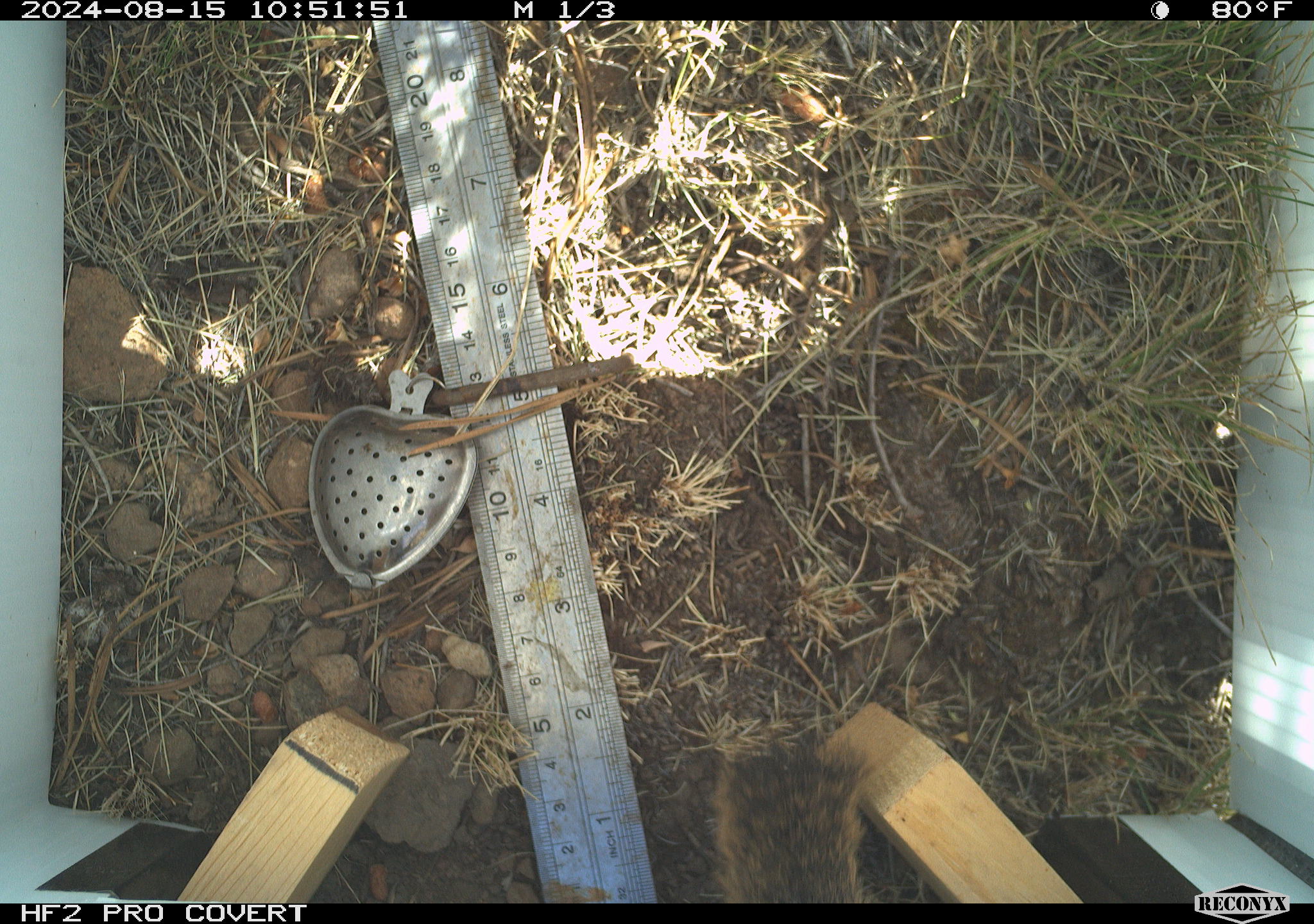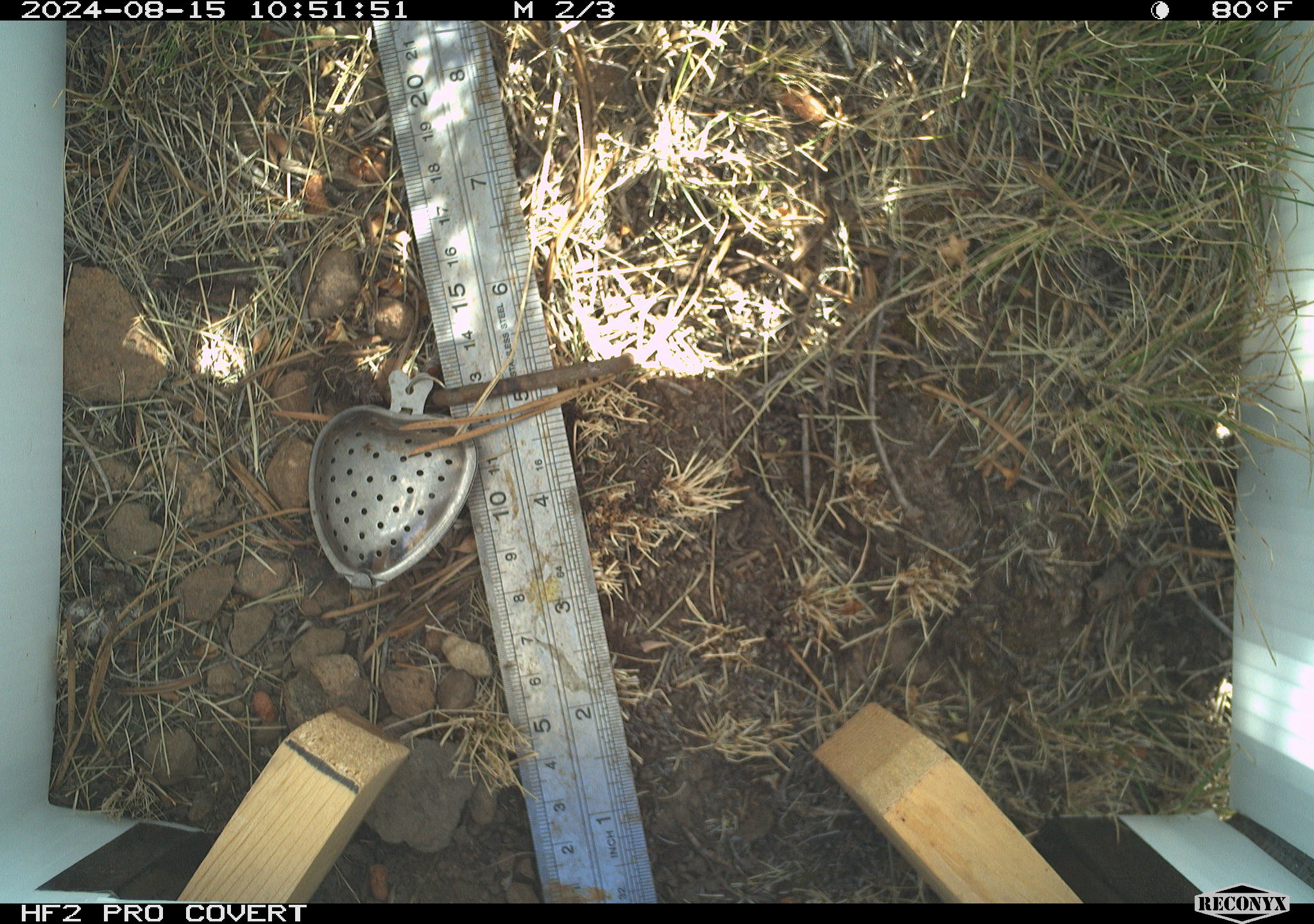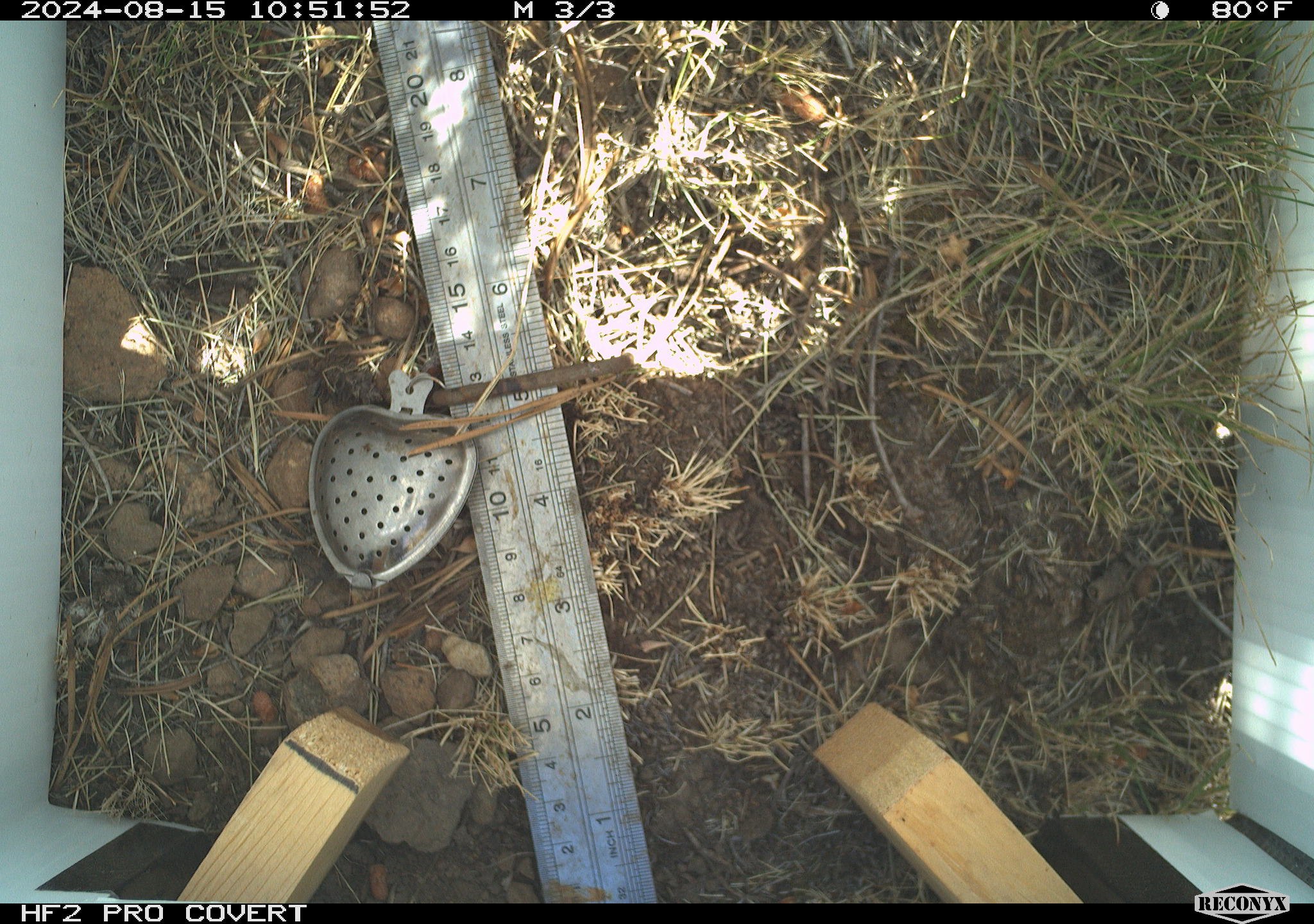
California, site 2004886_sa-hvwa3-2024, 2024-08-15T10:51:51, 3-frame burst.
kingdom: Animalia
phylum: Chordata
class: Mammalia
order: Rodentia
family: Sciuridae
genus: Callospermophilus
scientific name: Callospermophilus lateralis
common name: golden mantled ground squirrel